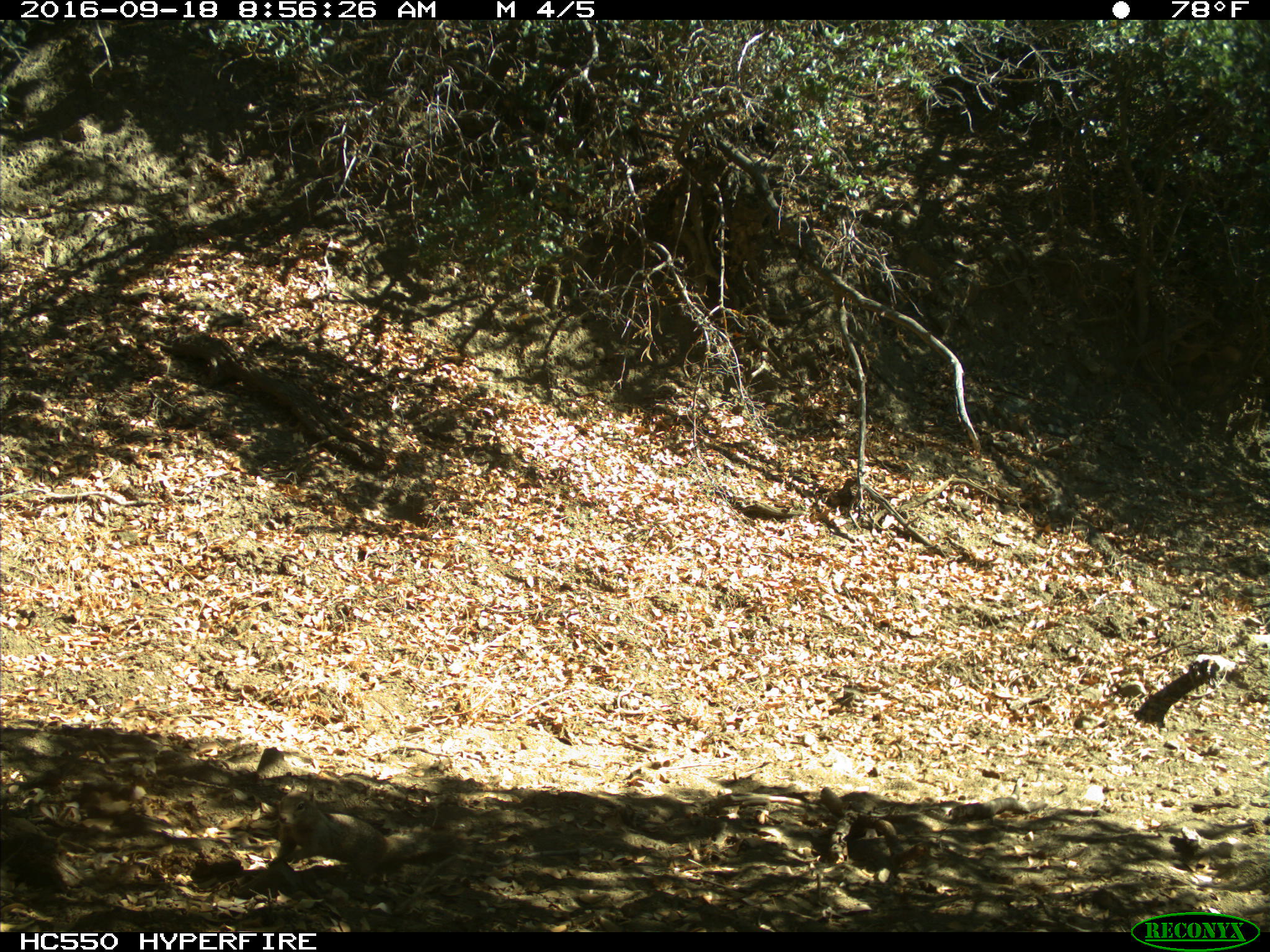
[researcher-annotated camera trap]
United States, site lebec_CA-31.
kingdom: Animalia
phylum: Chordata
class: Mammalia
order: Rodentia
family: Sciuridae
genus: Otospermophilus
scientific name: Otospermophilus beecheyi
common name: california ground squirrel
Otospermophilus beecheyi (california ground squirrel).